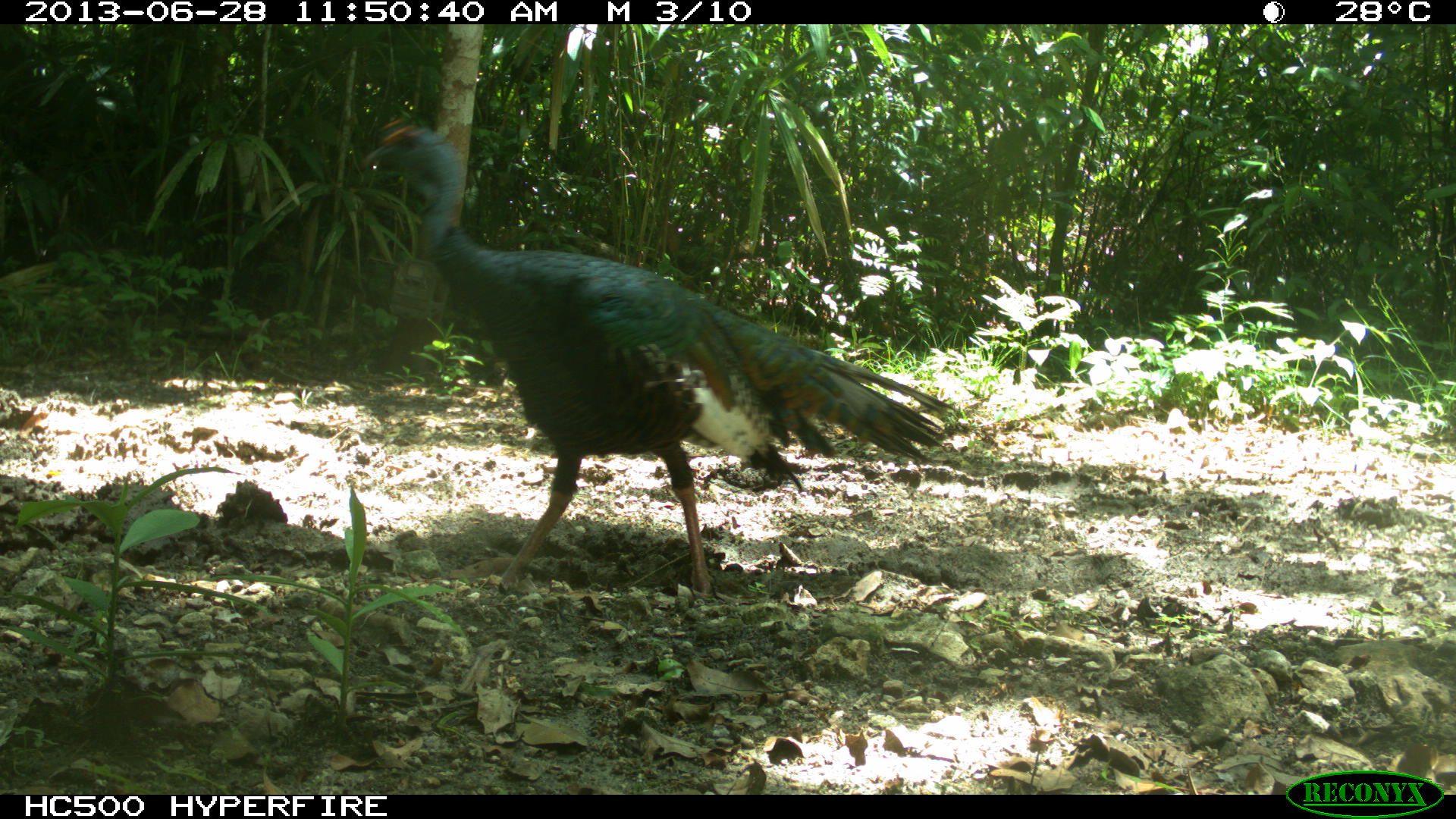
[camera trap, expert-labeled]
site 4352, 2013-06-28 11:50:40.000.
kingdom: Animalia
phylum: Chordata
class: Aves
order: Galliformes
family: Phasianidae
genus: Meleagris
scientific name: Meleagris ocellata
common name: ocellated turkey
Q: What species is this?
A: Meleagris ocellata (ocellated turkey).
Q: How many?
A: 1.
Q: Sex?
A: Male.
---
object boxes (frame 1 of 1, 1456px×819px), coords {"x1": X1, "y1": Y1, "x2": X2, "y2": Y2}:
meleagris ocellata: {"x1": 360, "y1": 115, "x2": 959, "y2": 598}